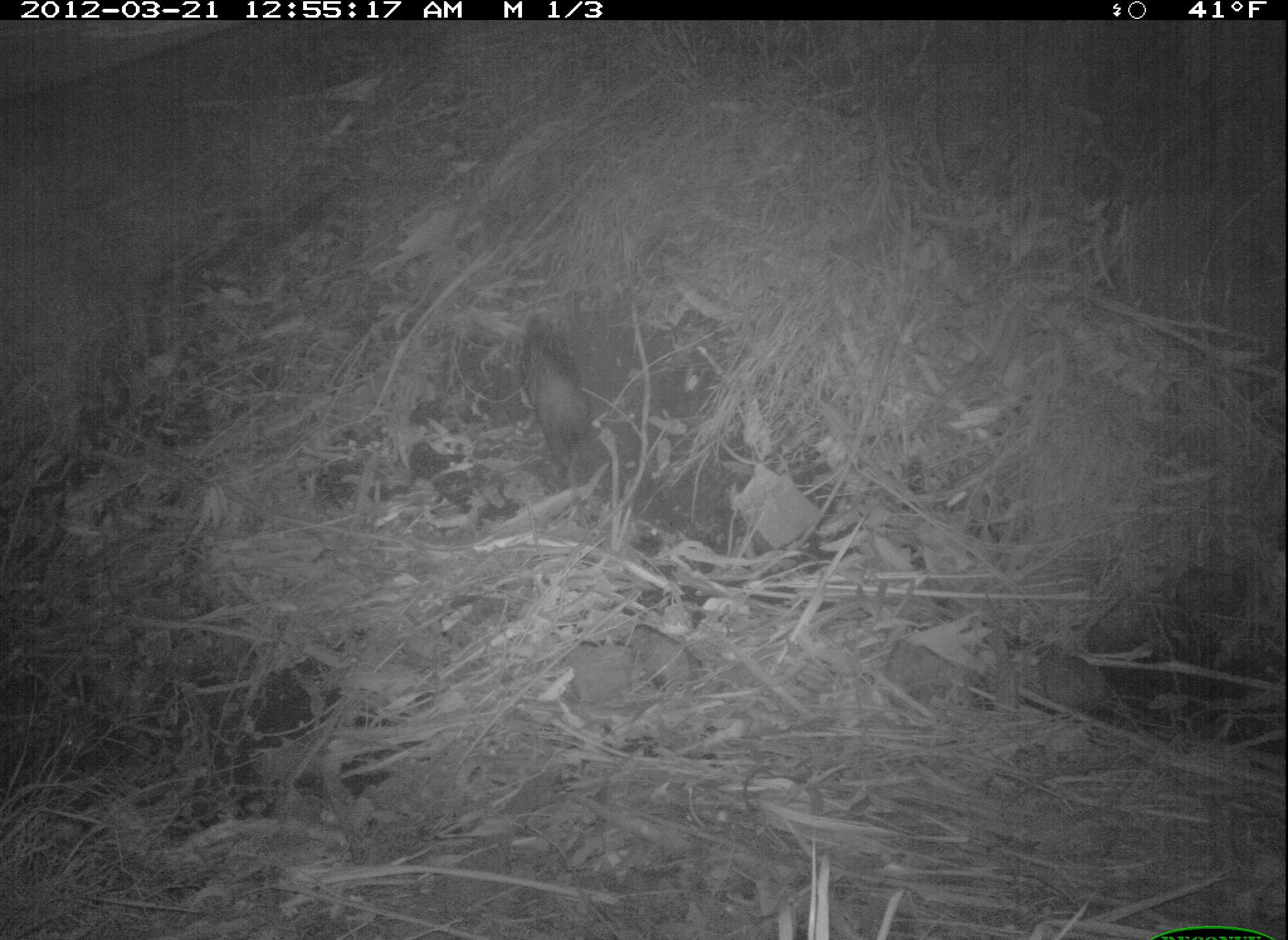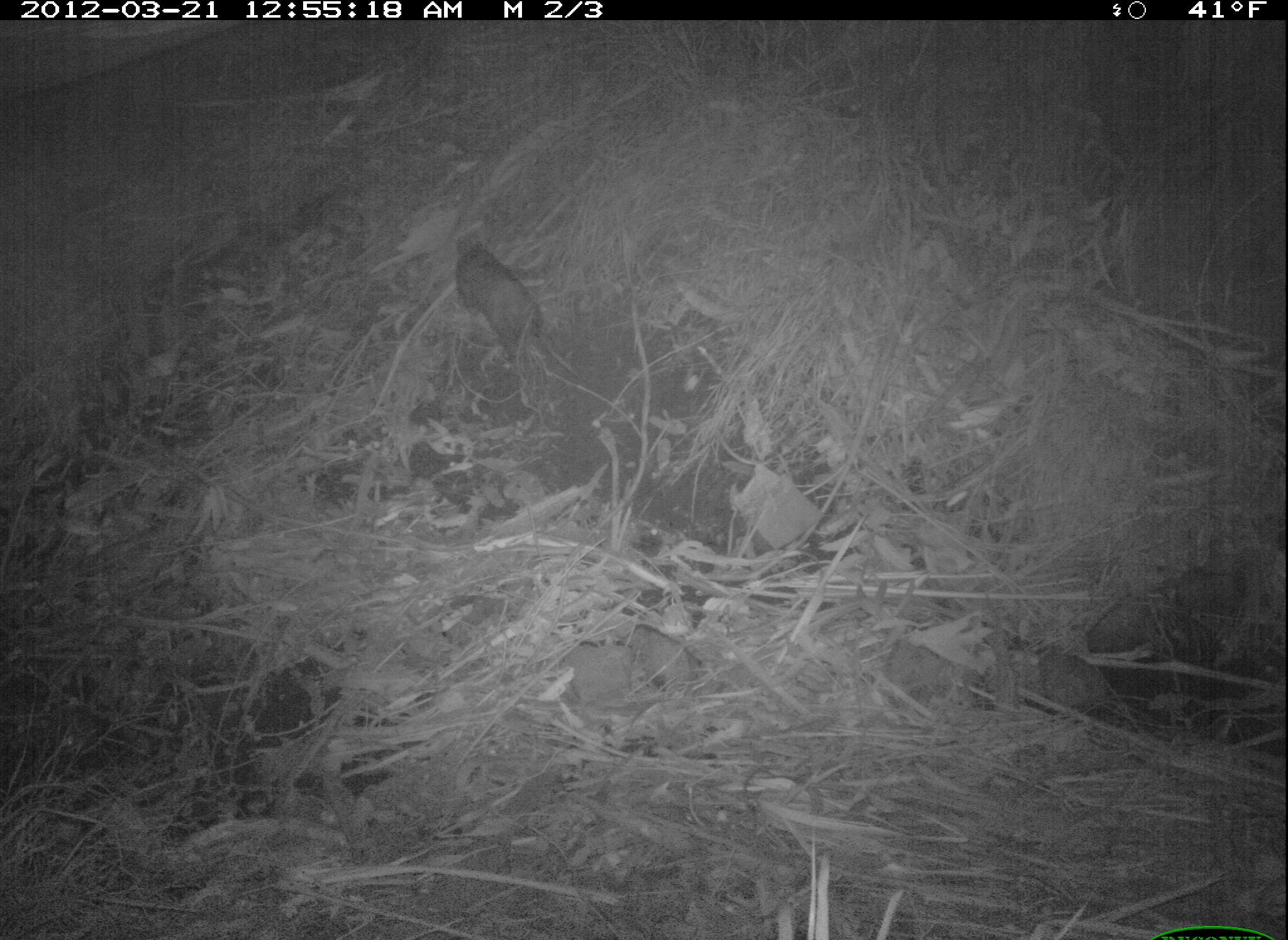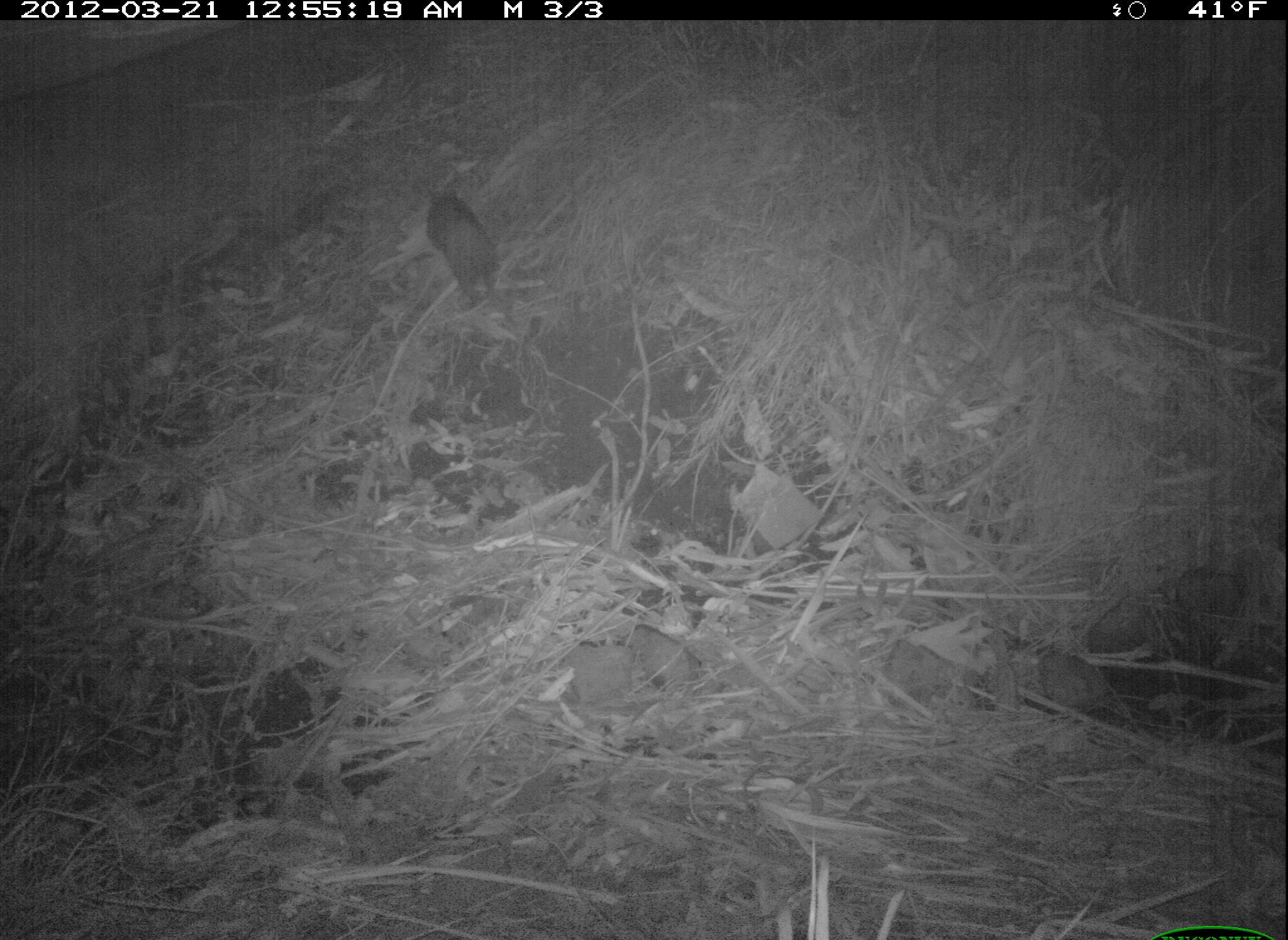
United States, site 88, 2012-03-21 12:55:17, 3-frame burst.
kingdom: Animalia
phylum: Chordata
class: Mammalia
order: Didelphimorphia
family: Didelphidae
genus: Didelphis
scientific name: Didelphis virginiana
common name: virginia opossum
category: opossum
Opossum (virginia opossum) (Didelphis virginiana).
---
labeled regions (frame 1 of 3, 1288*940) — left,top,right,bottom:
opossum: 506,306,611,513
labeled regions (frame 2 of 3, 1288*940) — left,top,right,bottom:
opossum: 449,227,562,375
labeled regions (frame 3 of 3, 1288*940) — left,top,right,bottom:
opossum: 401,163,536,354